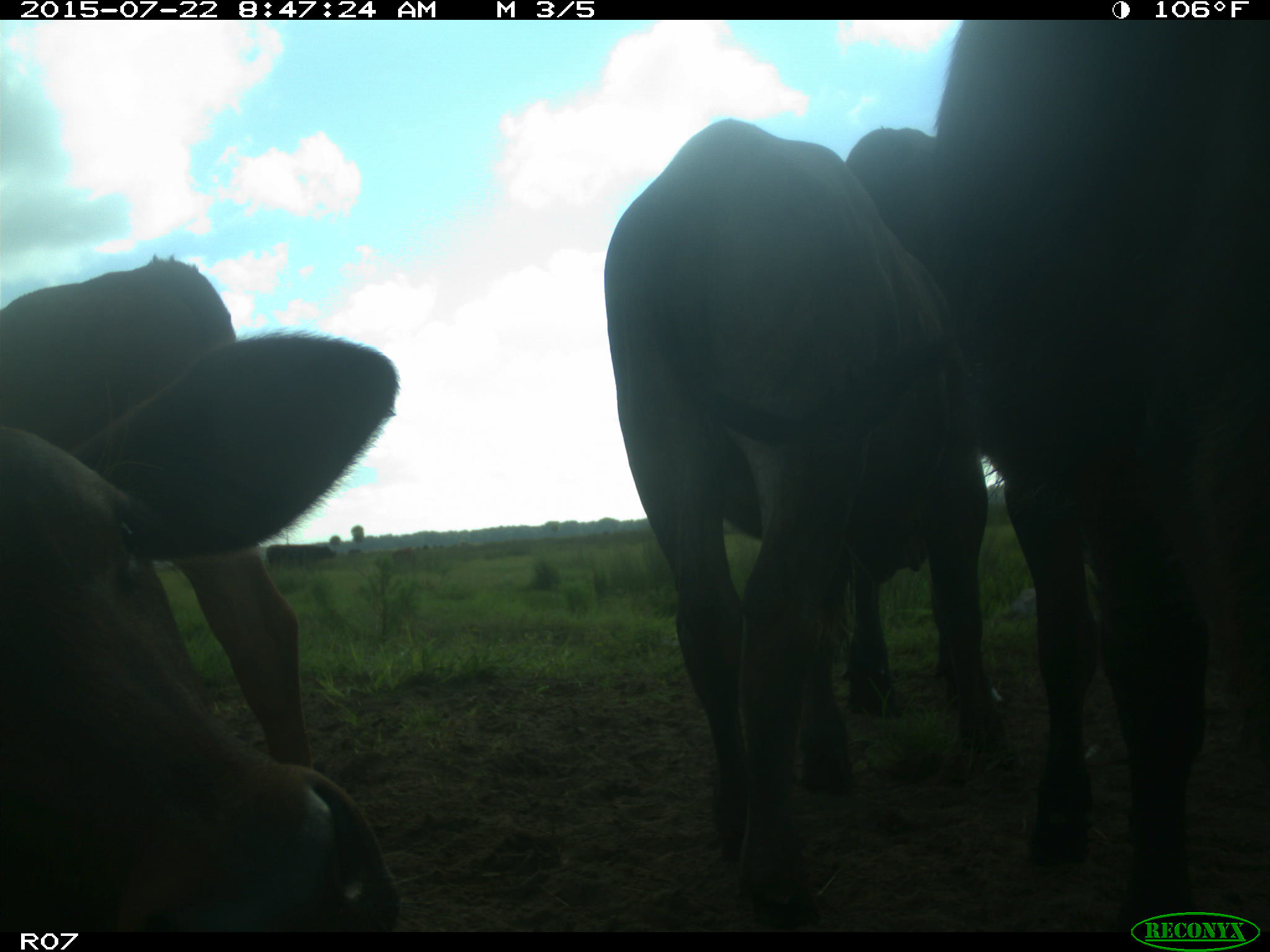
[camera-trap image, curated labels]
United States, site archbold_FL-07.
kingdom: Animalia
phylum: Chordata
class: Mammalia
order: Artiodactyla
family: Suidae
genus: Sus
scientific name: Sus scrofa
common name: wild boar